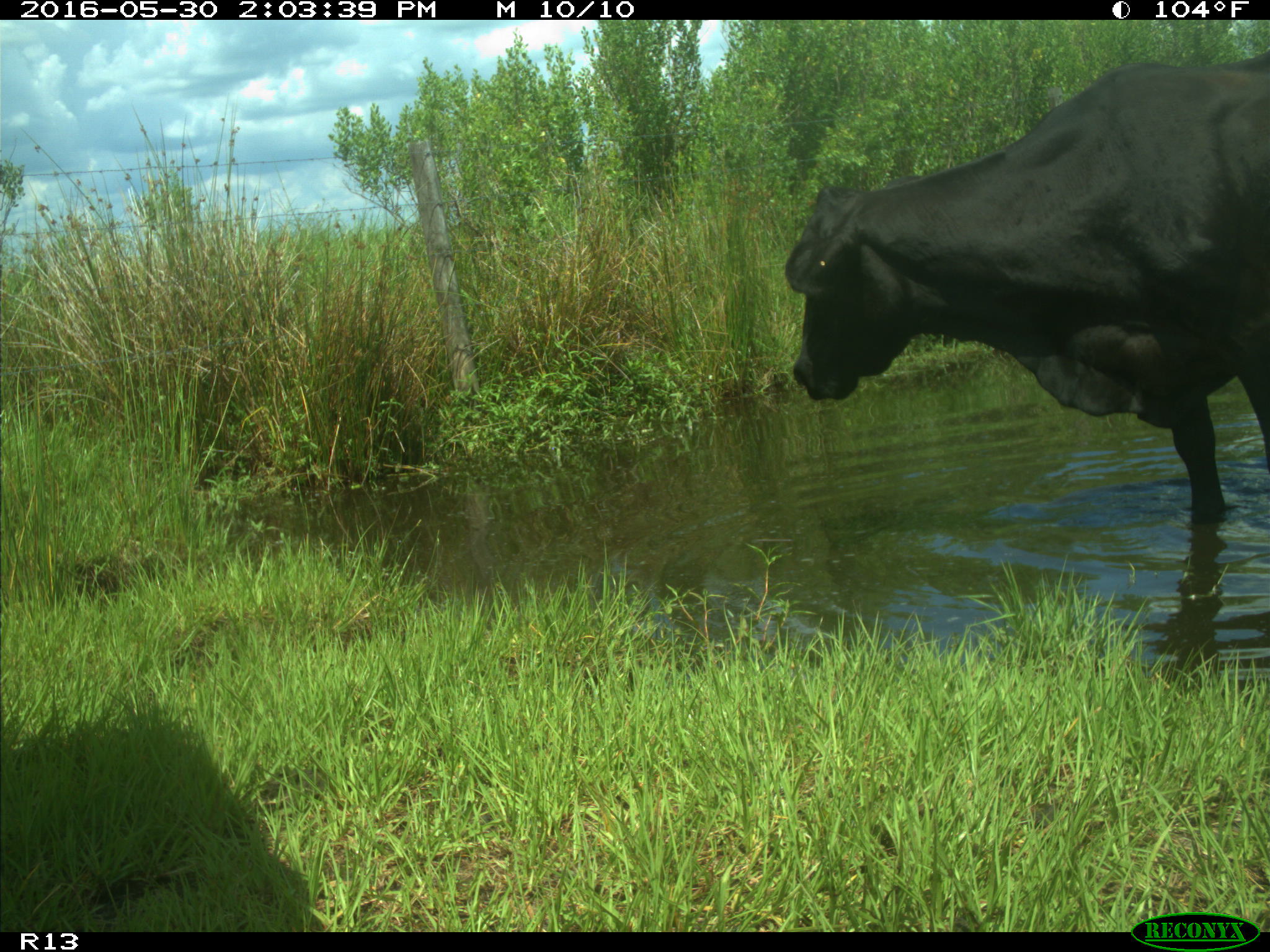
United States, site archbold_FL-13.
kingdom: Animalia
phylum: Chordata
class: Mammalia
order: Artiodactyla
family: Bovidae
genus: Bos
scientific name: Bos taurus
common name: domestic cow